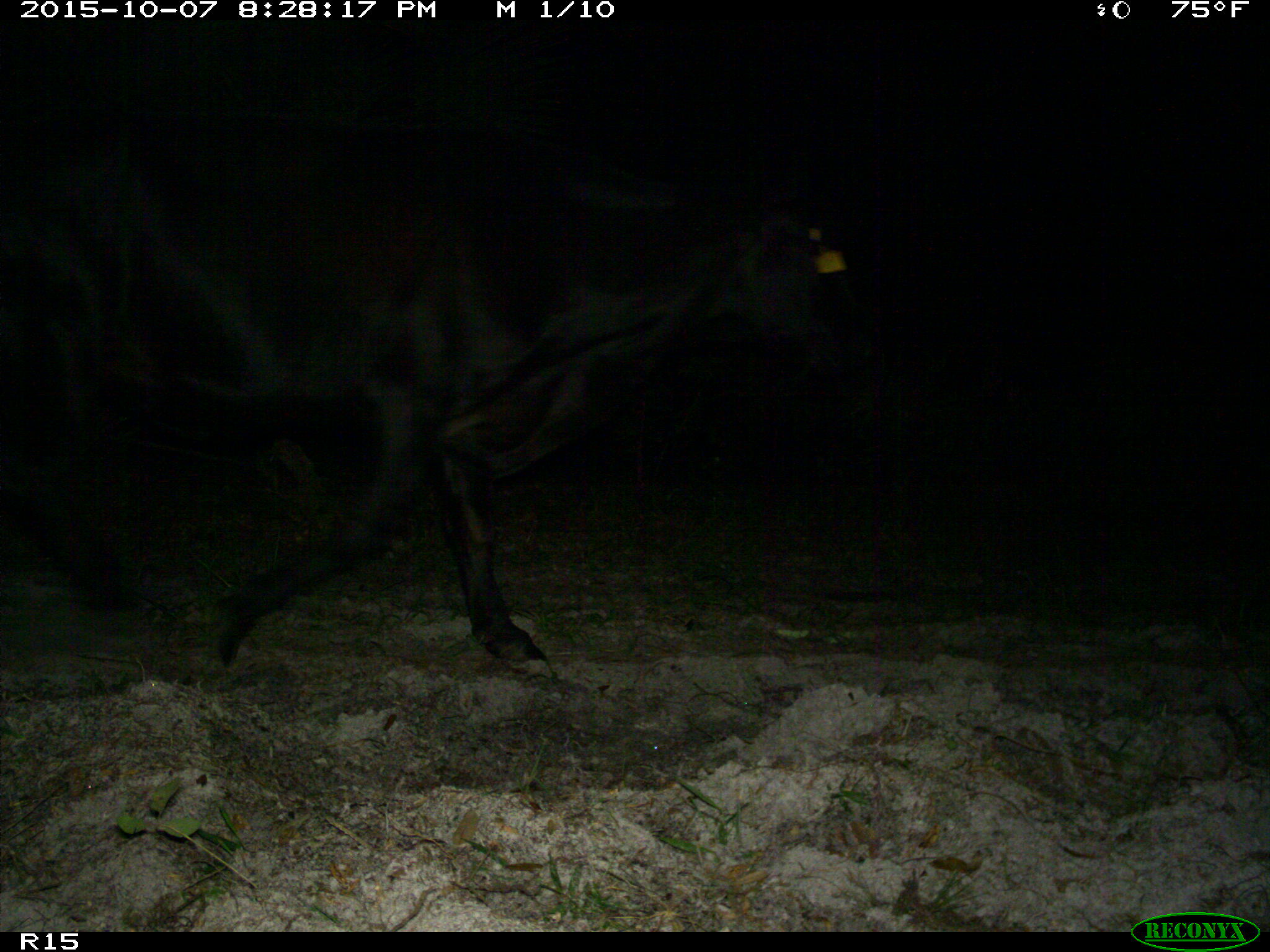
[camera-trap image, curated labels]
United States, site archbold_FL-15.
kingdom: Animalia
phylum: Chordata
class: Mammalia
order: Artiodactyla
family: Bovidae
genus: Bos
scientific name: Bos taurus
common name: domestic cow